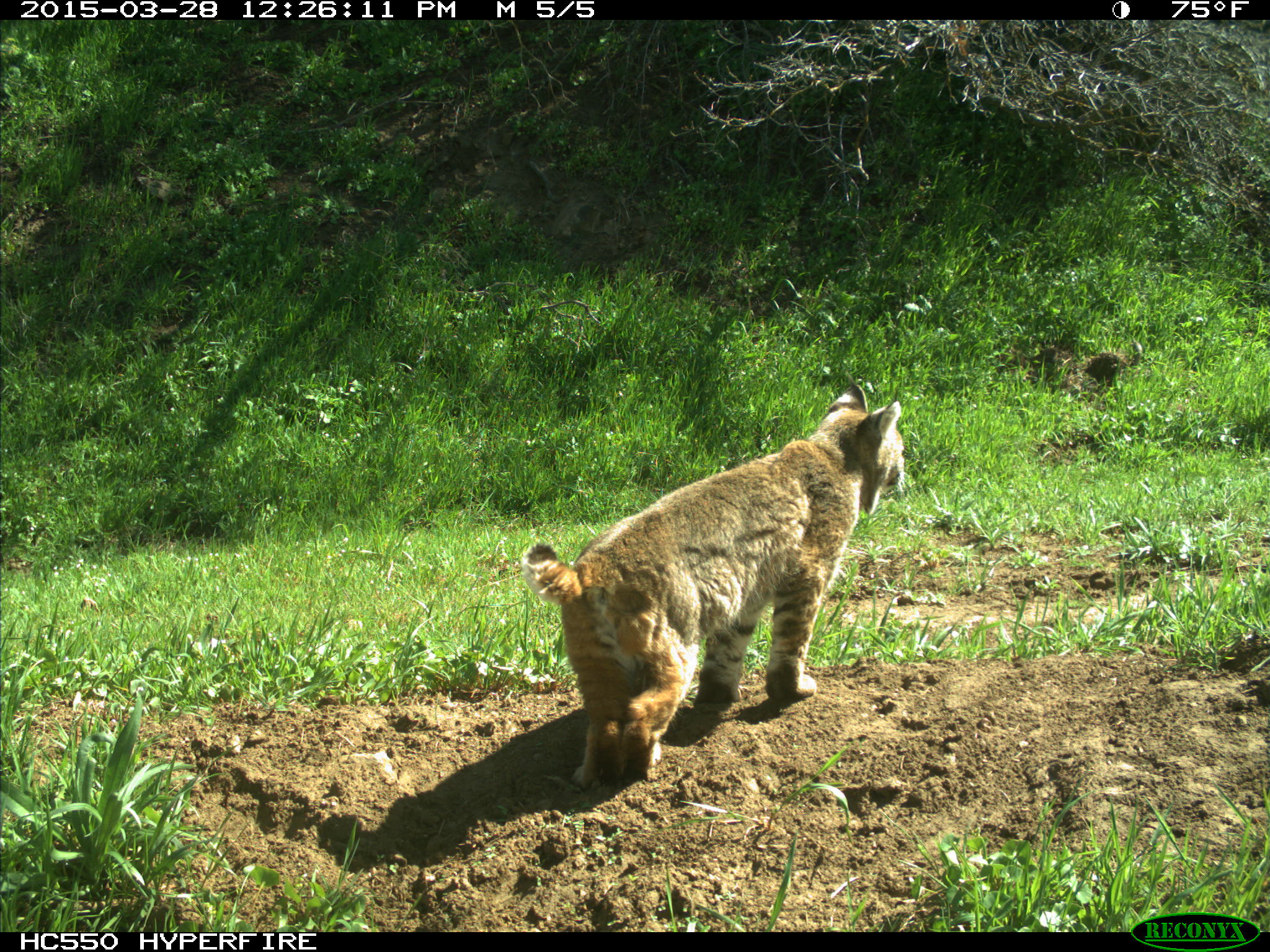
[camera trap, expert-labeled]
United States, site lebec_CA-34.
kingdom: Animalia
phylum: Chordata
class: Mammalia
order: Carnivora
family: Felidae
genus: Lynx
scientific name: Lynx rufus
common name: bobcat